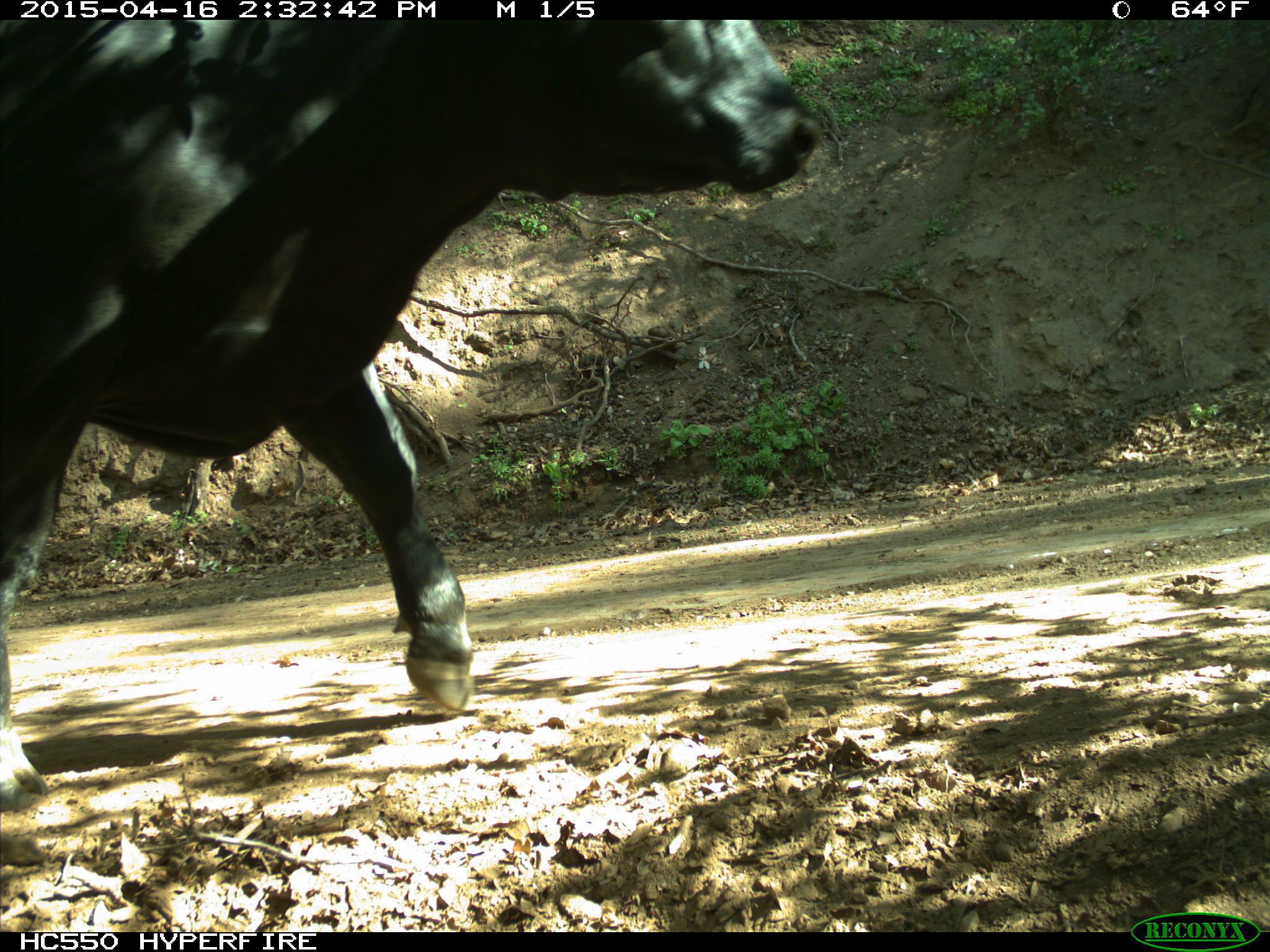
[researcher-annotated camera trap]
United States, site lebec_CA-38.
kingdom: Animalia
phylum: Chordata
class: Mammalia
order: Artiodactyla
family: Bovidae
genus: Bos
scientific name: Bos taurus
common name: domestic cow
Bos taurus (domestic cow).